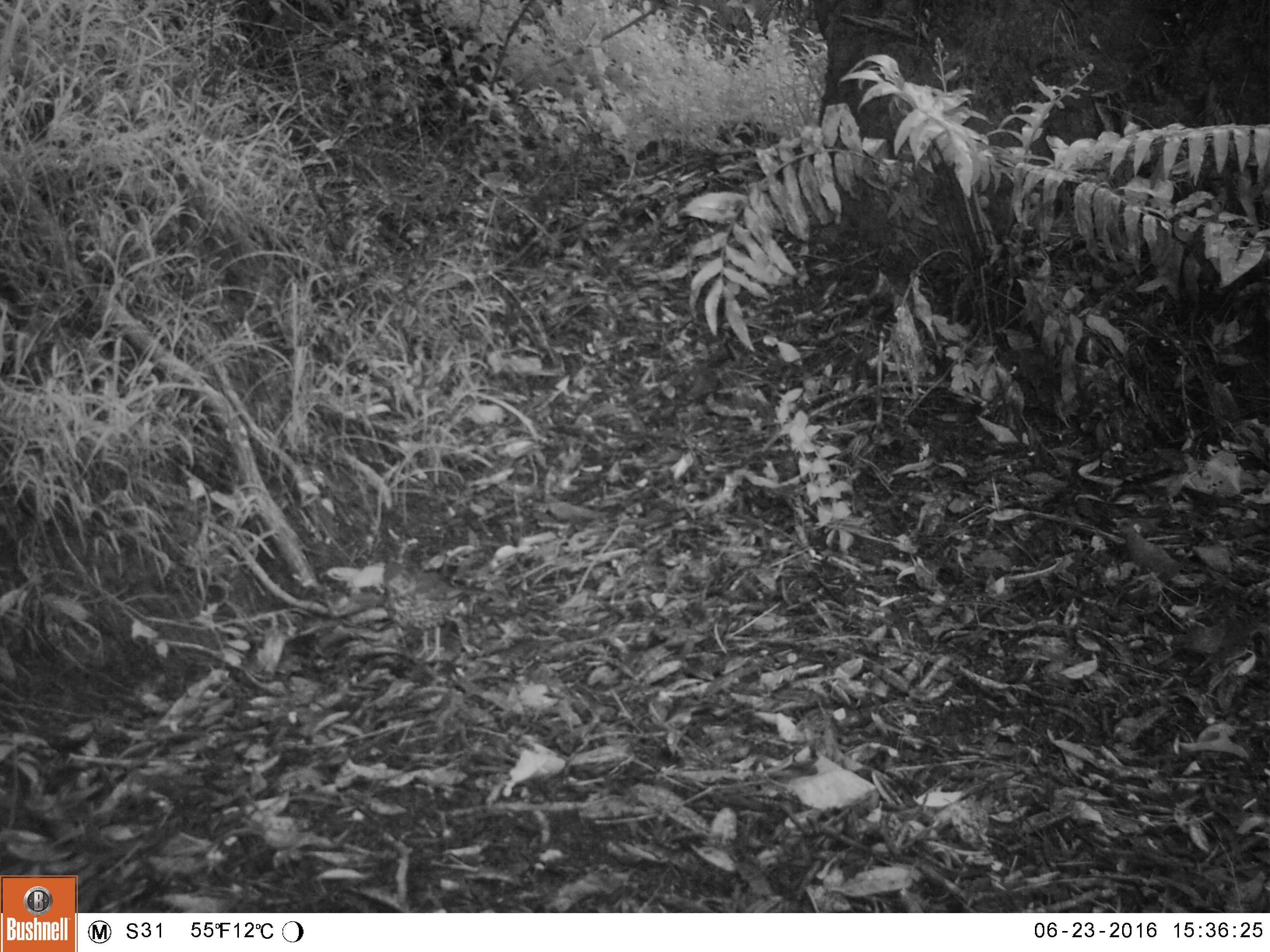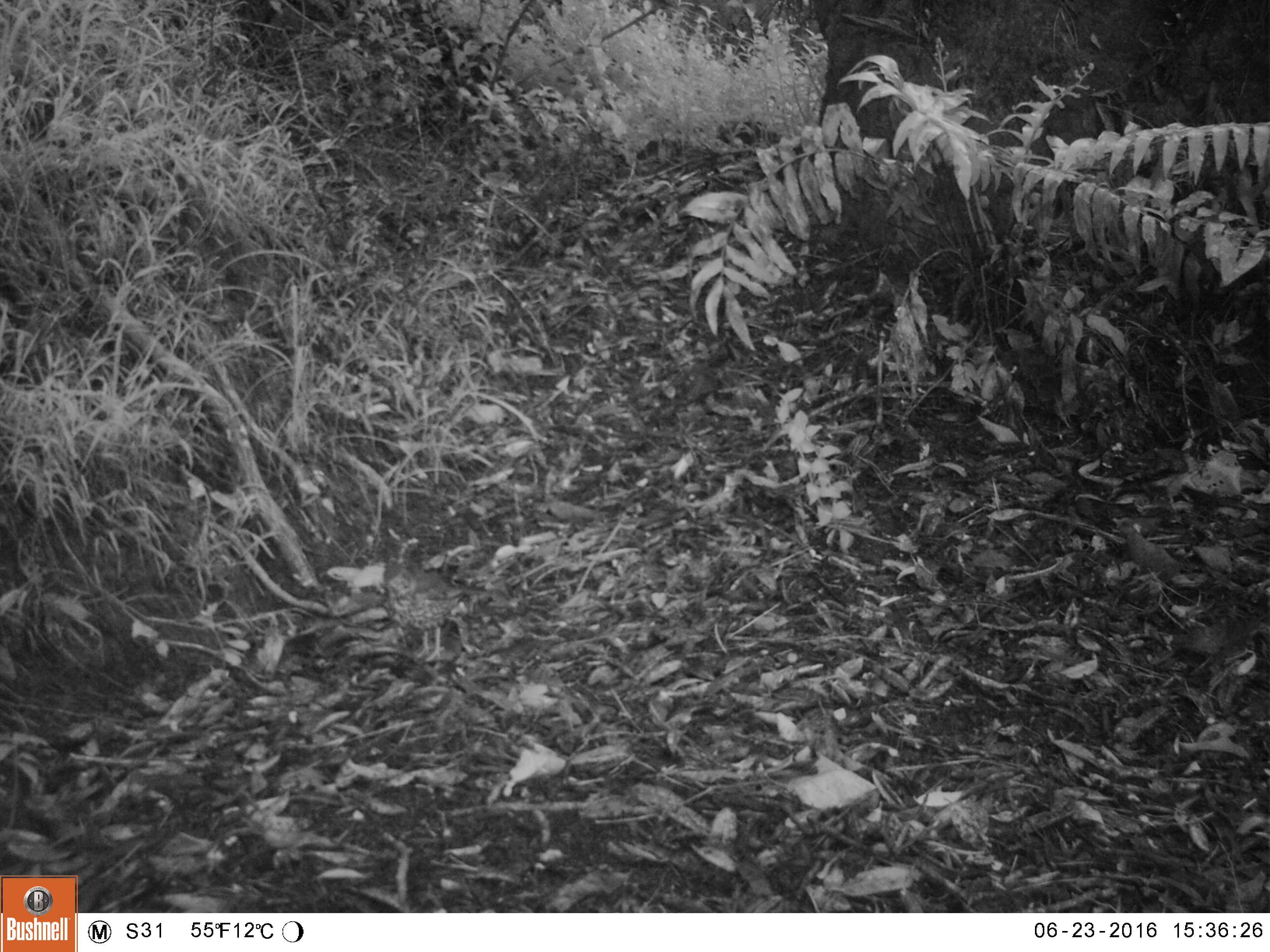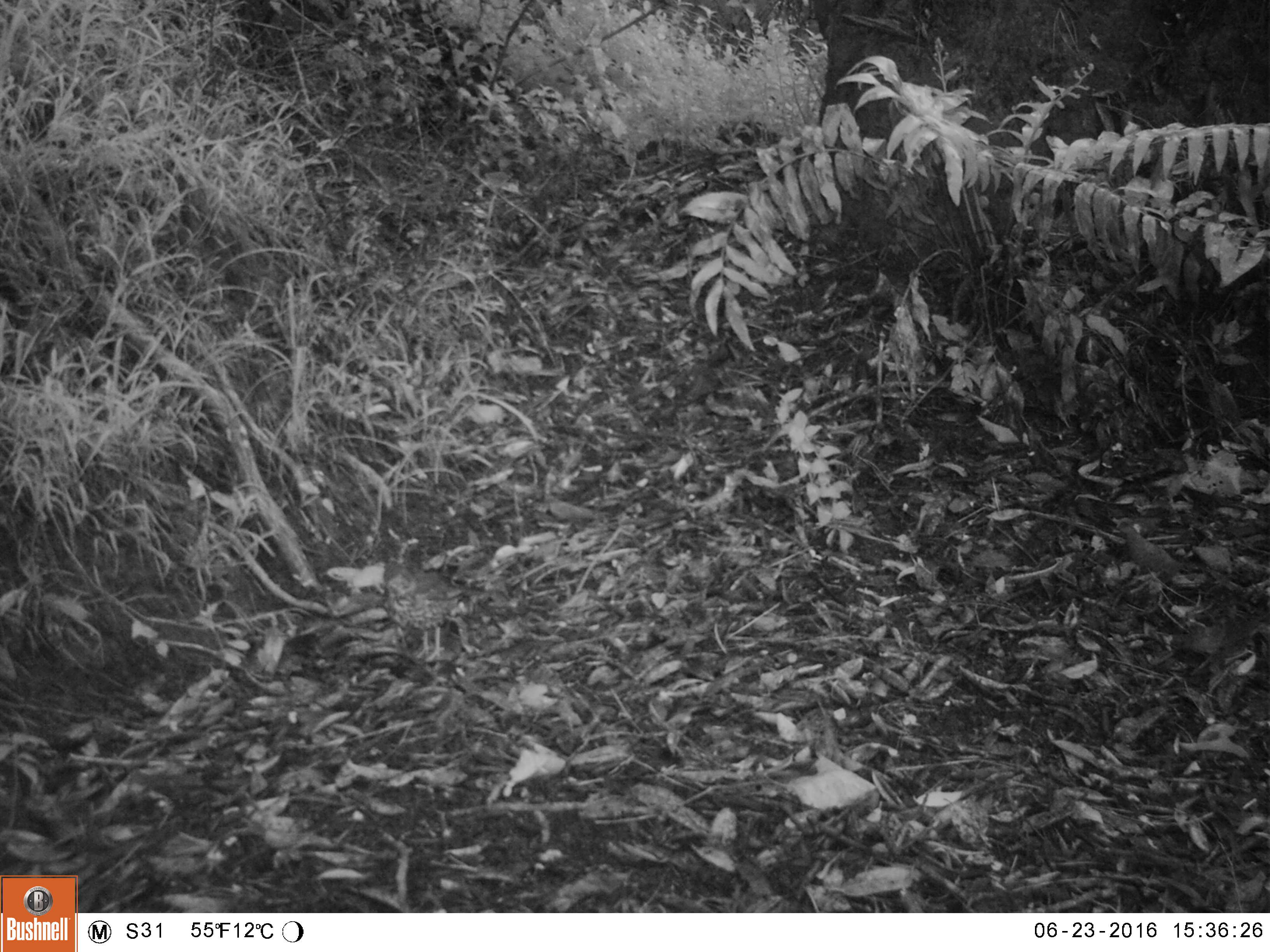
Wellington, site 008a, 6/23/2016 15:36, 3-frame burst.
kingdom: Animalia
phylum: Chordata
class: Aves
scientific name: Aves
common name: bird